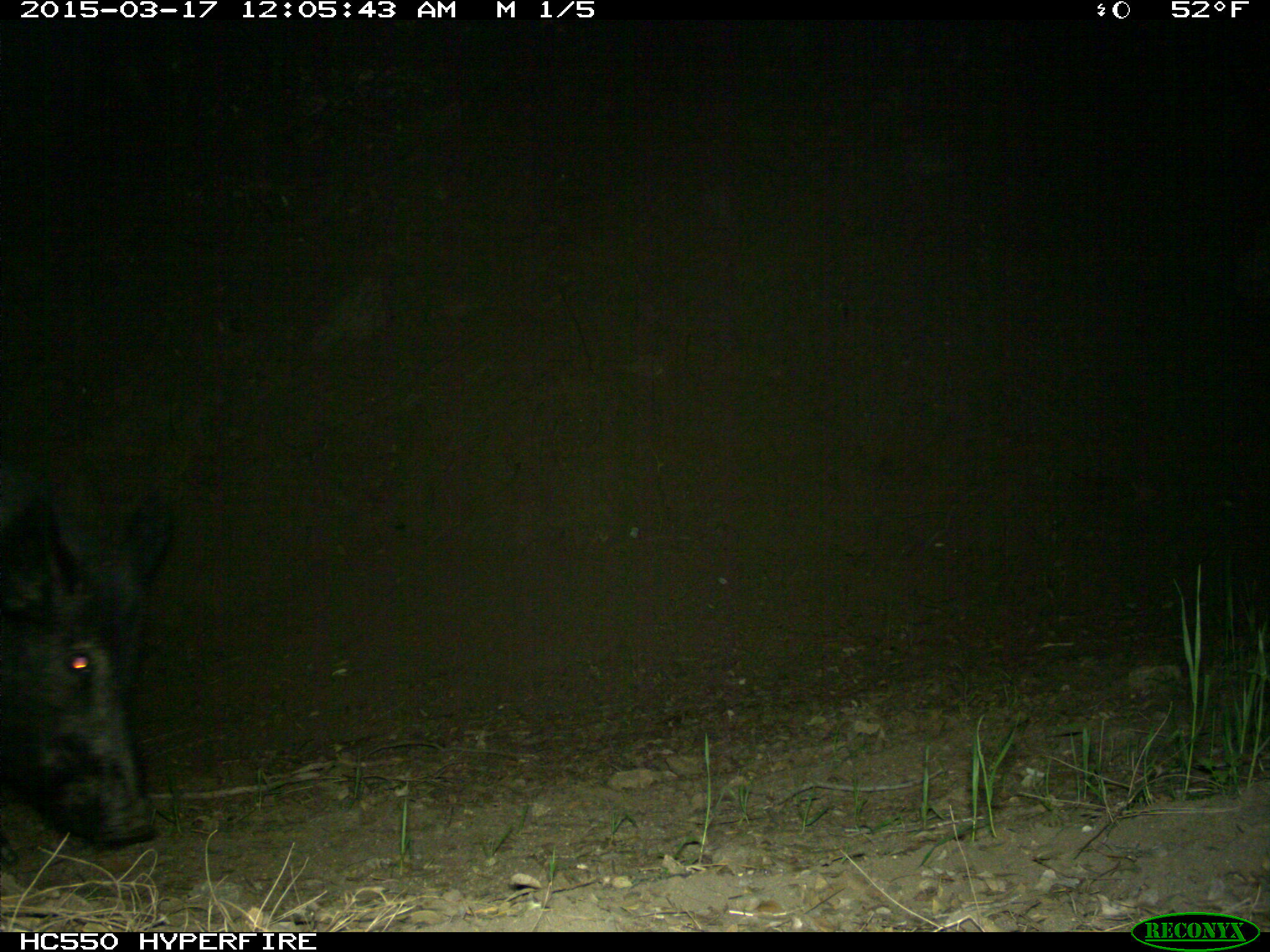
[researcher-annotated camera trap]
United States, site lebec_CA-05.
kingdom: Animalia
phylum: Chordata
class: Mammalia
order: Artiodactyla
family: Suidae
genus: Sus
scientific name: Sus scrofa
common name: wild boar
Sus scrofa (wild boar).